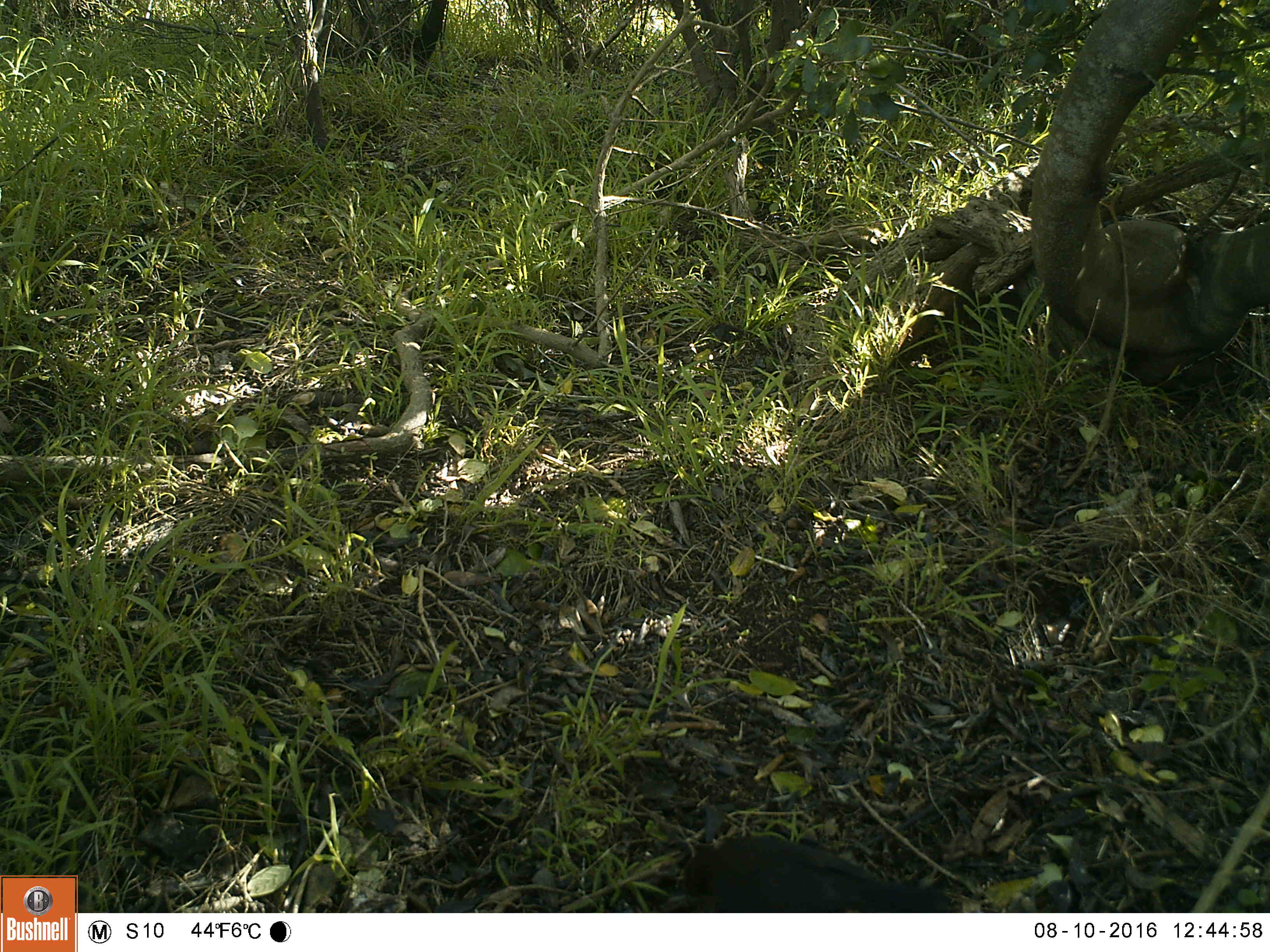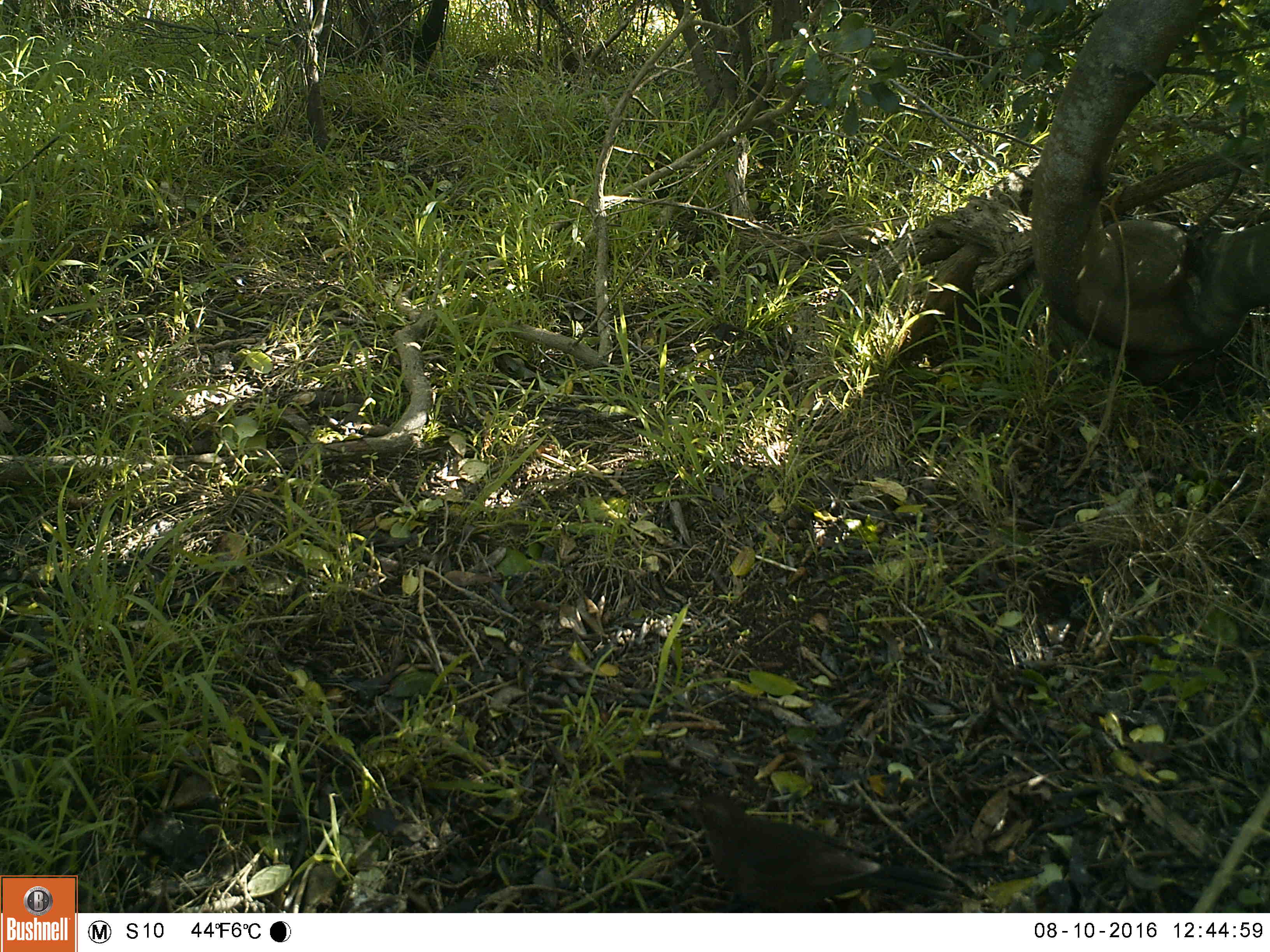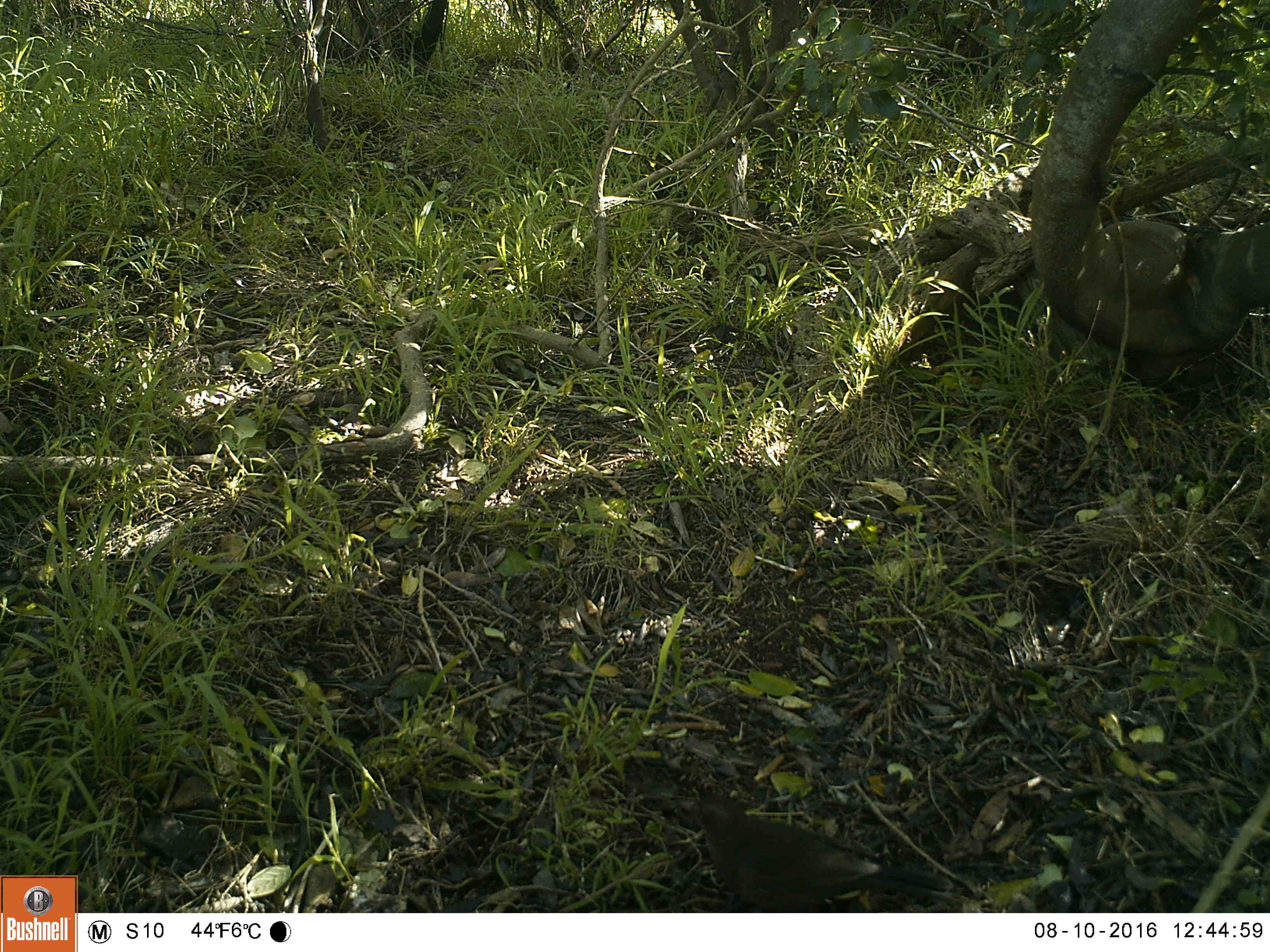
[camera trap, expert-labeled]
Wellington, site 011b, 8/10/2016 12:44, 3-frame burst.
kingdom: Animalia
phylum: Chordata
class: Aves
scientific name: Aves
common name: bird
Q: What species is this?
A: Bird (Aves).